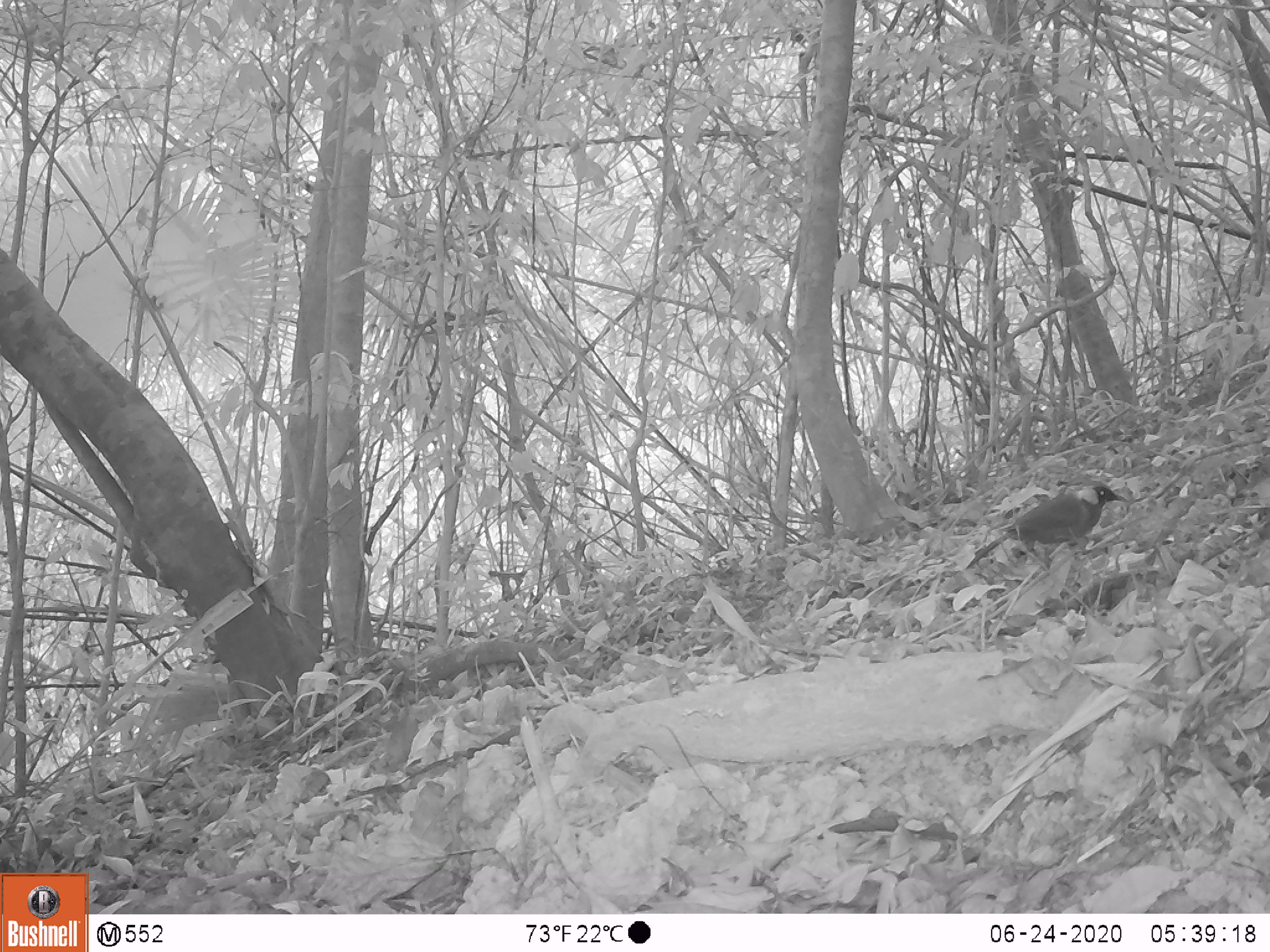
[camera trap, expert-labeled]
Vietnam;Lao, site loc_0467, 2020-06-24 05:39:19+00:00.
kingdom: Animalia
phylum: Chordata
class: Aves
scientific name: Aves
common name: bird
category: unidentified bird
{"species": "unidentified bird (bird) (Aves)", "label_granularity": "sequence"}